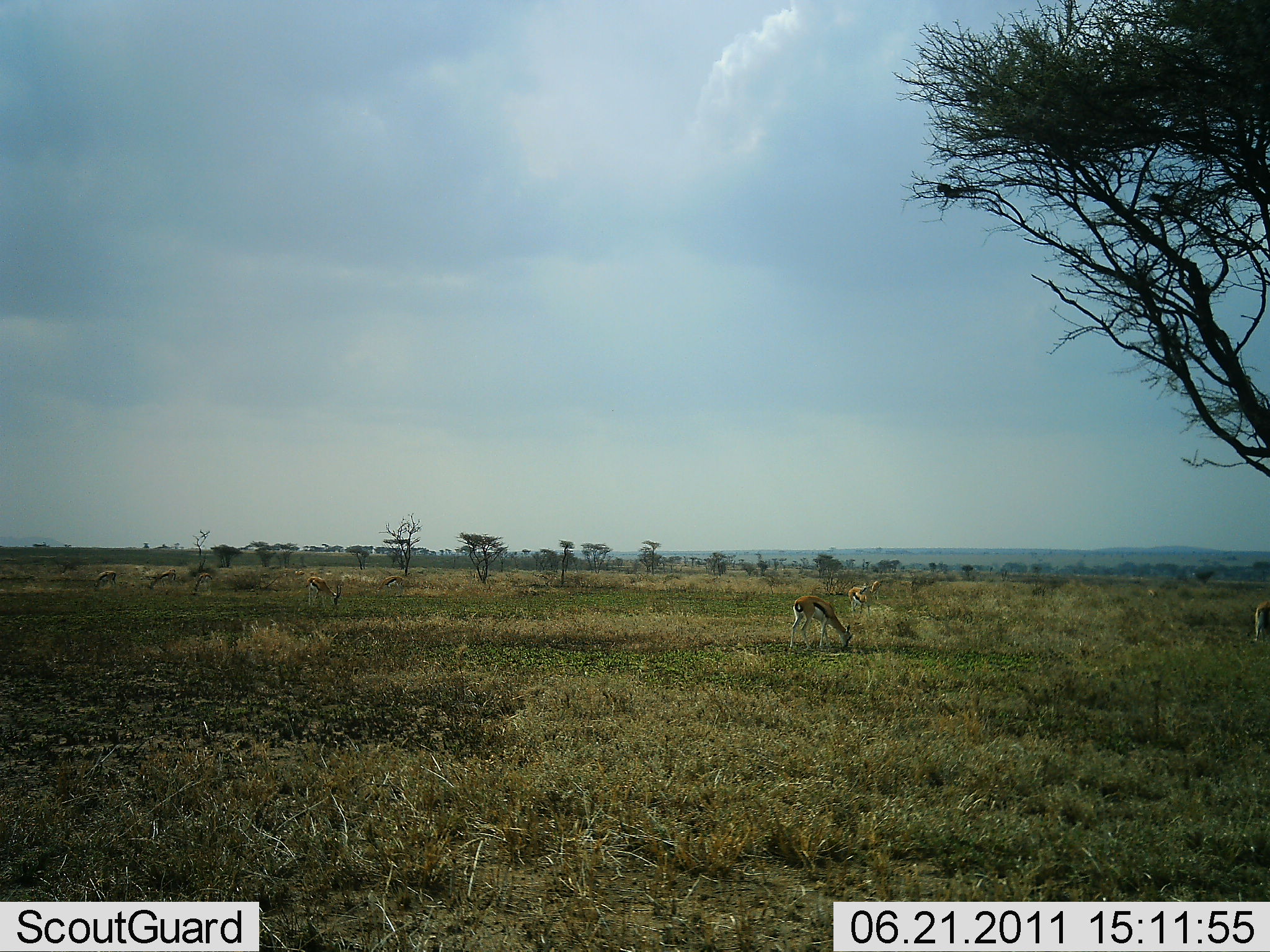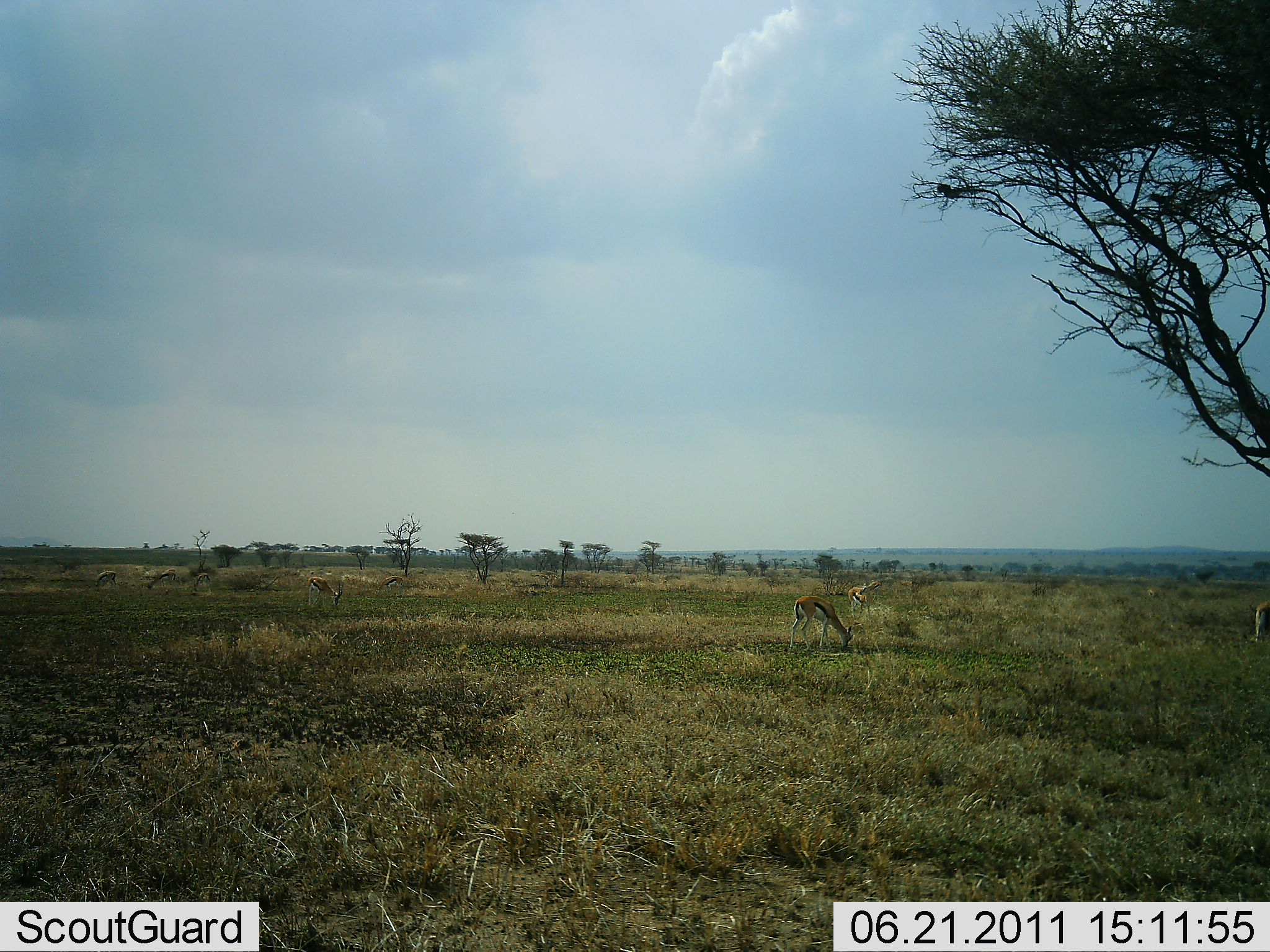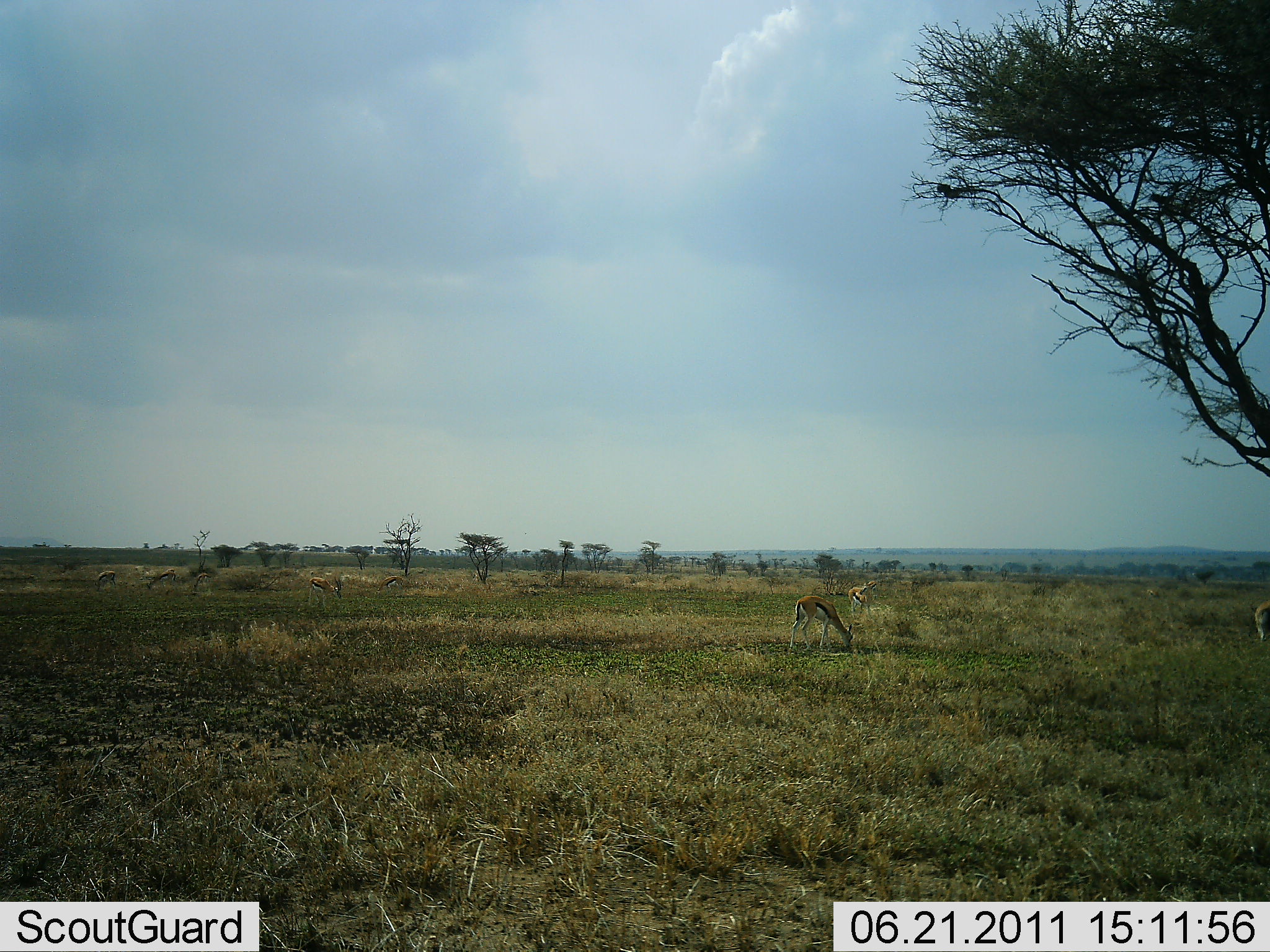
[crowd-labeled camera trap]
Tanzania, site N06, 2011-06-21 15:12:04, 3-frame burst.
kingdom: Animalia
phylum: Chordata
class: Mammalia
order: Artiodactyla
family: Bovidae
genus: Eudorcas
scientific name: Eudorcas thomsonii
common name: thomson's gazelle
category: gazellethomsons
Gazellethomsons (thomson's gazelle) (Eudorcas thomsonii), count 4. Behavior (volunteer vote fractions): standing 36%, resting 0%, moving 0%, interacting 0%. Young present (vote fraction): 0%. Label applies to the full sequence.